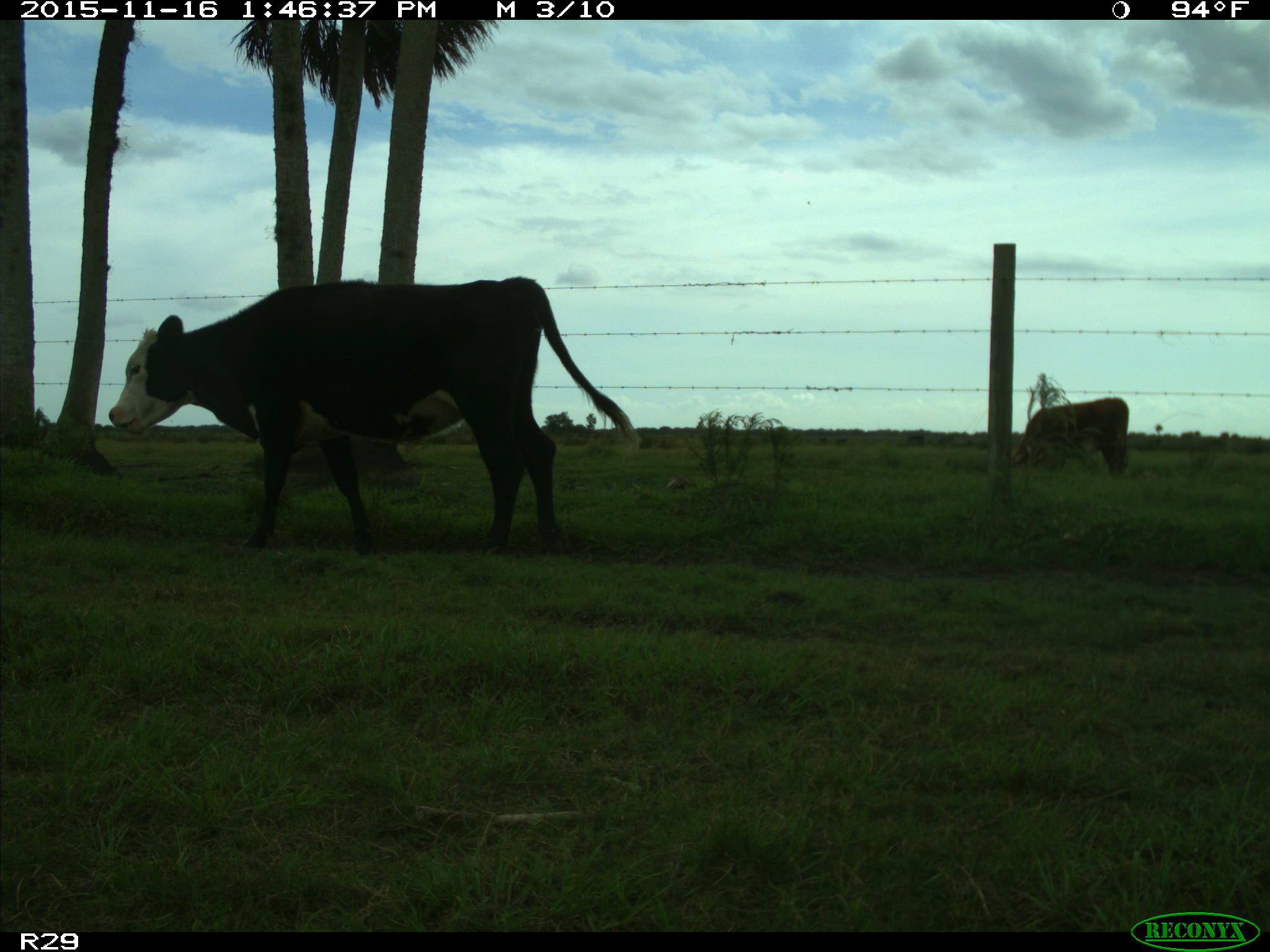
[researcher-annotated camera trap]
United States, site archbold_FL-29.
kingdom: Animalia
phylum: Chordata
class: Mammalia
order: Artiodactyla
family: Bovidae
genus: Bos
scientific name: Bos taurus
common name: domestic cow